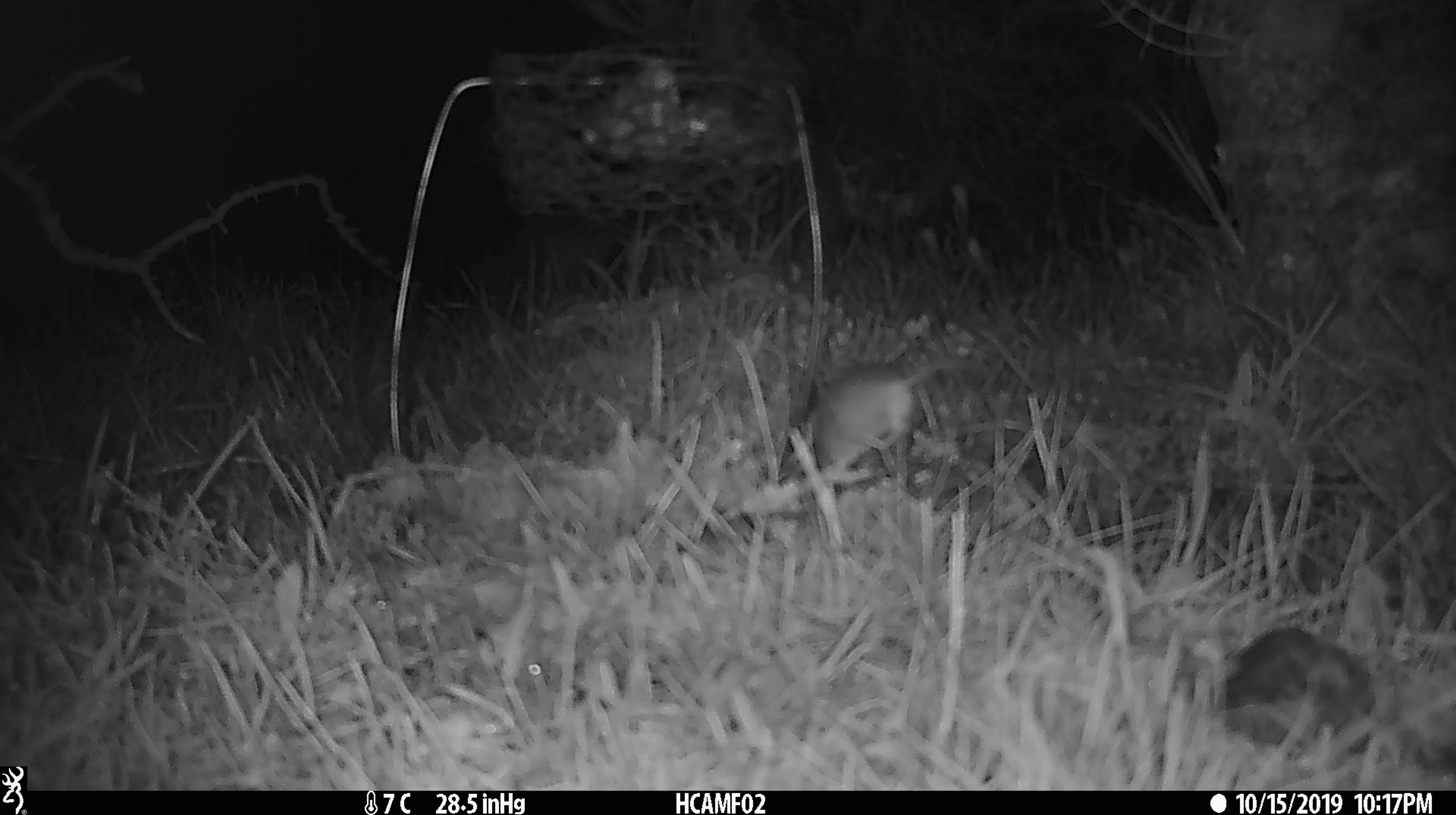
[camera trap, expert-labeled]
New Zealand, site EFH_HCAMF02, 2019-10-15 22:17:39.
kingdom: Animalia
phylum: Chordata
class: Mammalia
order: Rodentia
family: Muridae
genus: Mus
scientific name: Mus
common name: mouse